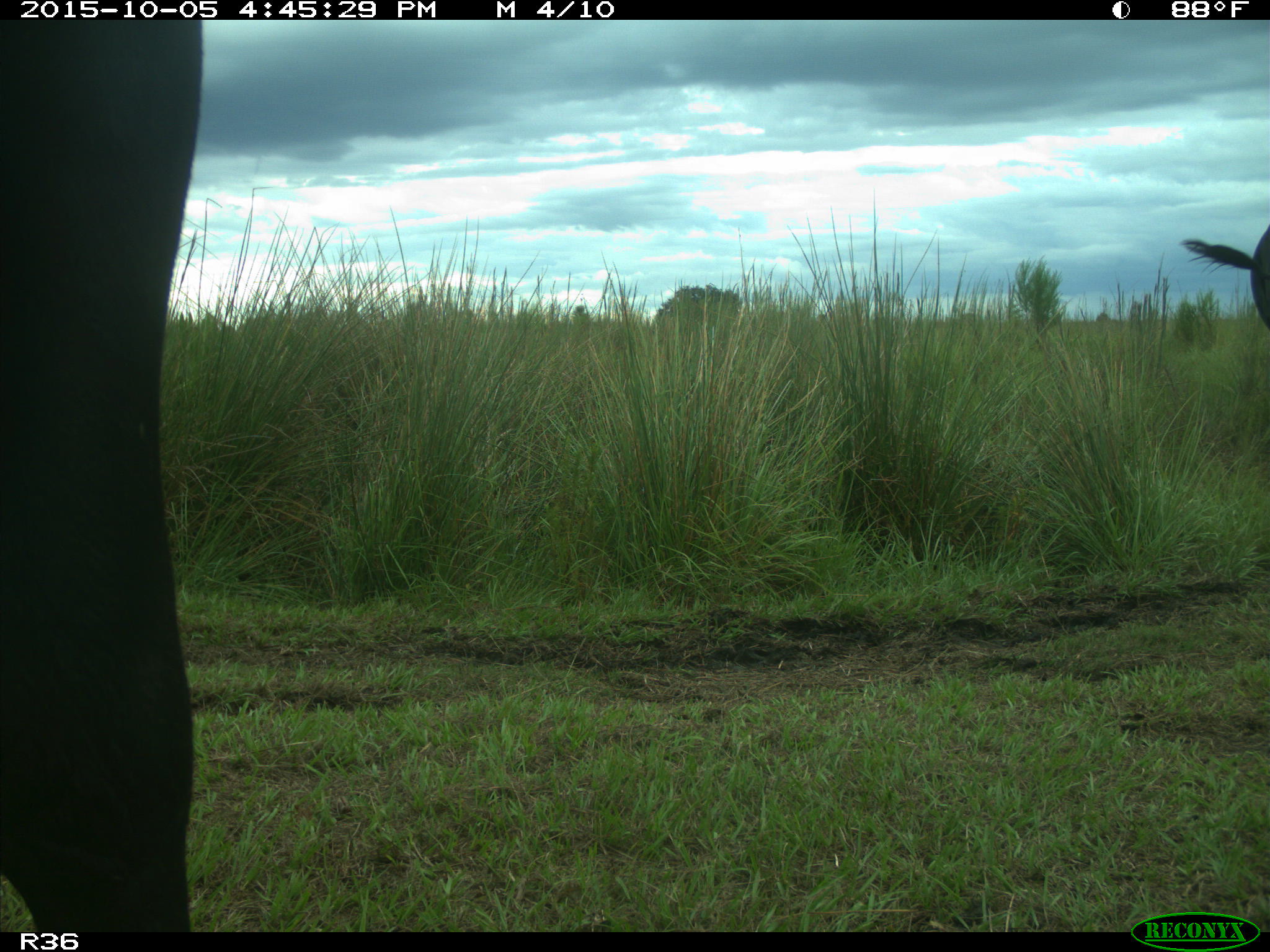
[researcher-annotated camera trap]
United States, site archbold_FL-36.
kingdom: Animalia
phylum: Chordata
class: Mammalia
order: Artiodactyla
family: Bovidae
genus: Bos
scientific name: Bos taurus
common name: domestic cow